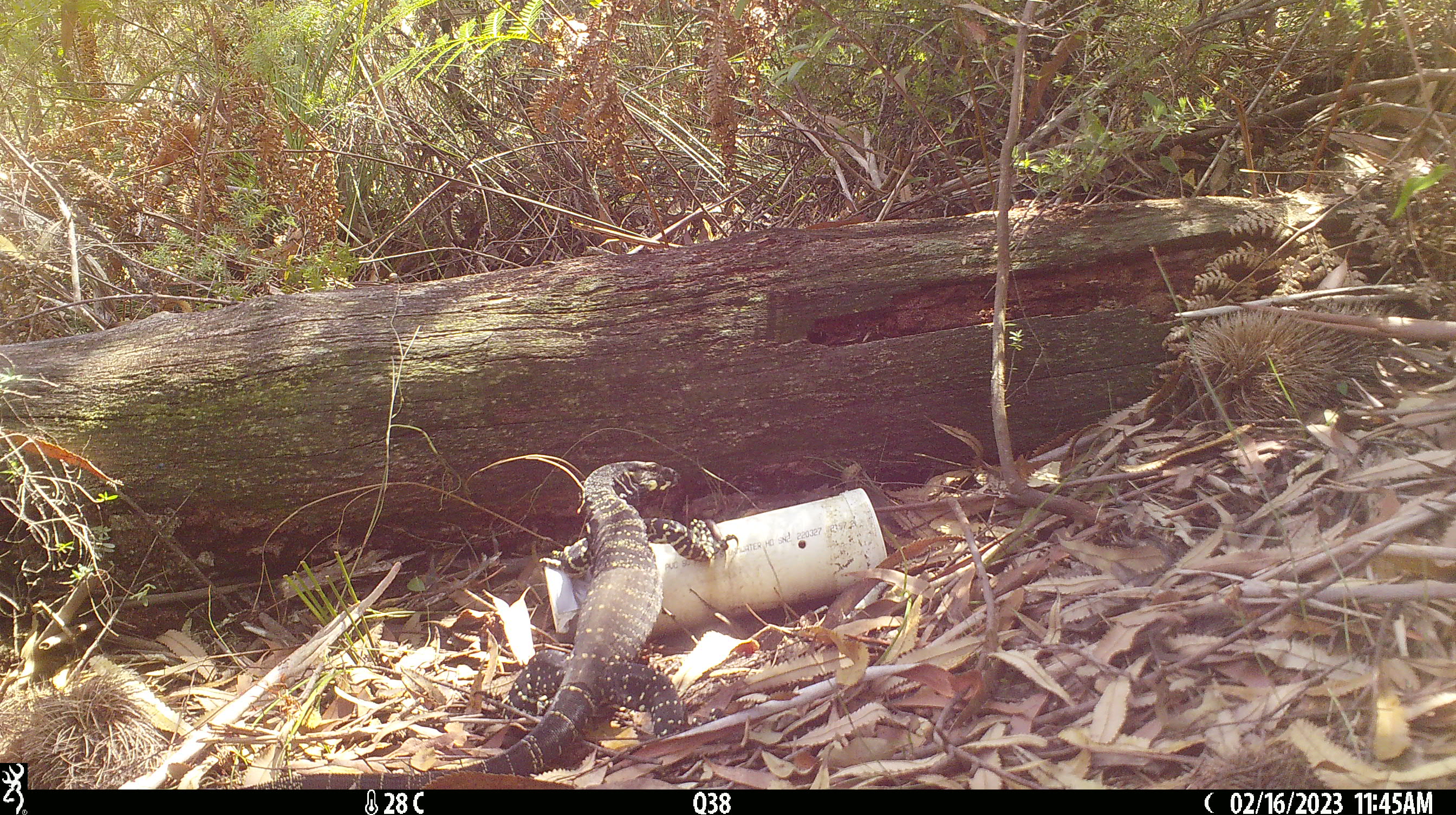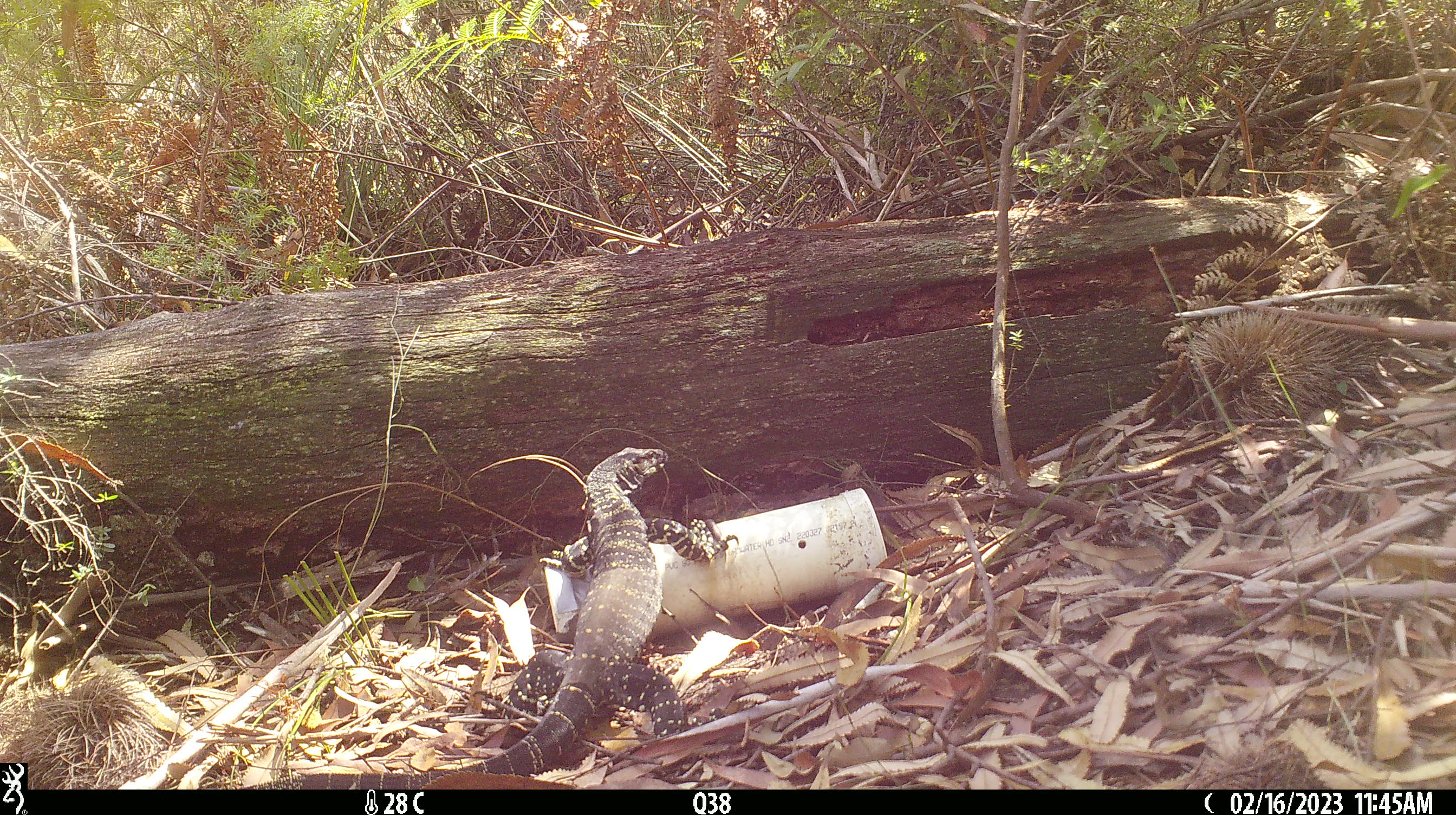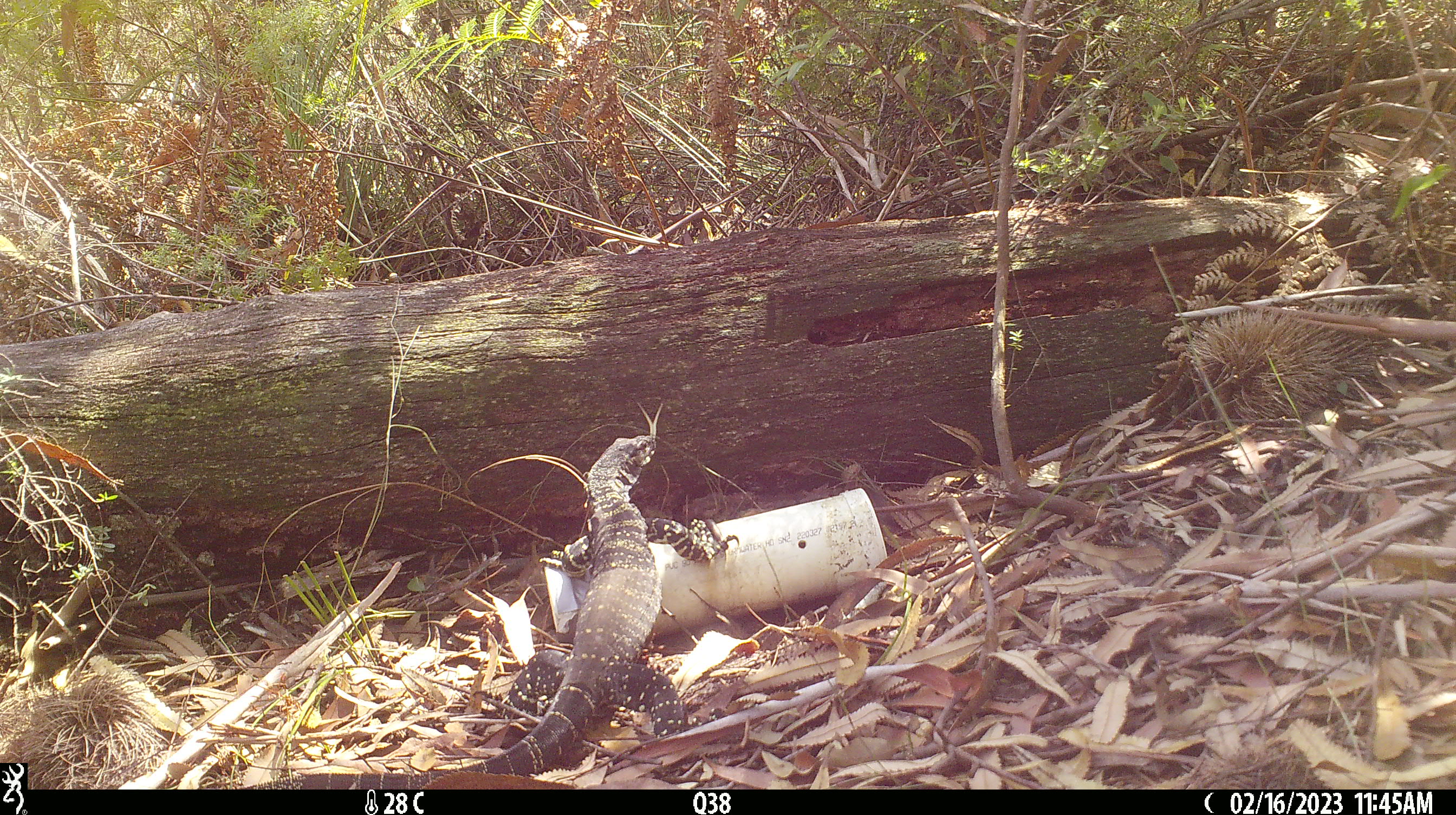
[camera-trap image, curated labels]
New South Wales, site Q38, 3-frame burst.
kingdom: Animalia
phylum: Chordata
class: Reptilia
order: Squamata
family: Varanidae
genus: Varanus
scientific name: Varanus varius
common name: lace monitor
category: goanna